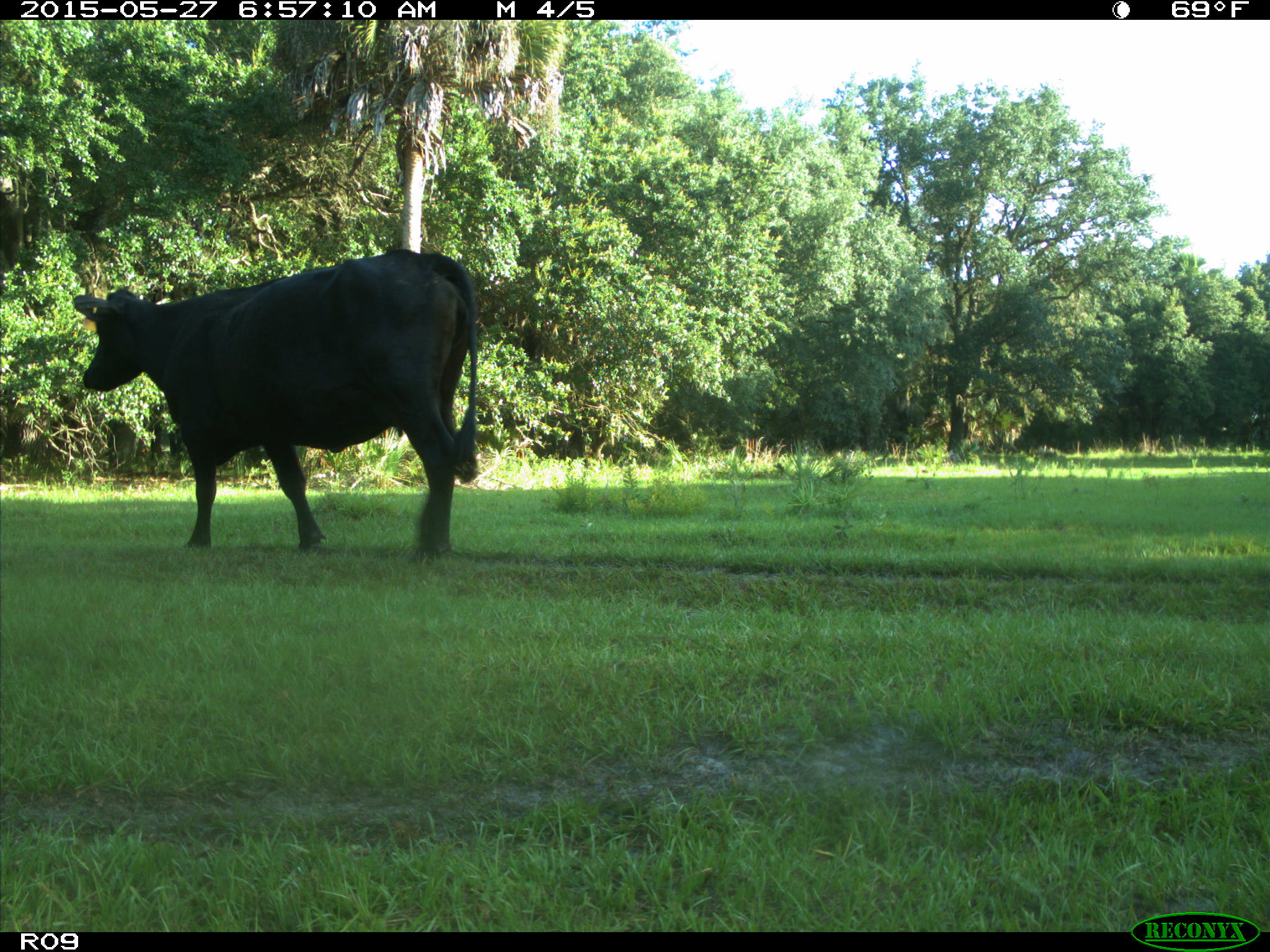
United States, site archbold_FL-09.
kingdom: Animalia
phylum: Chordata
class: Mammalia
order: Artiodactyla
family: Bovidae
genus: Bos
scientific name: Bos taurus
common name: domestic cow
Bos taurus (domestic cow).